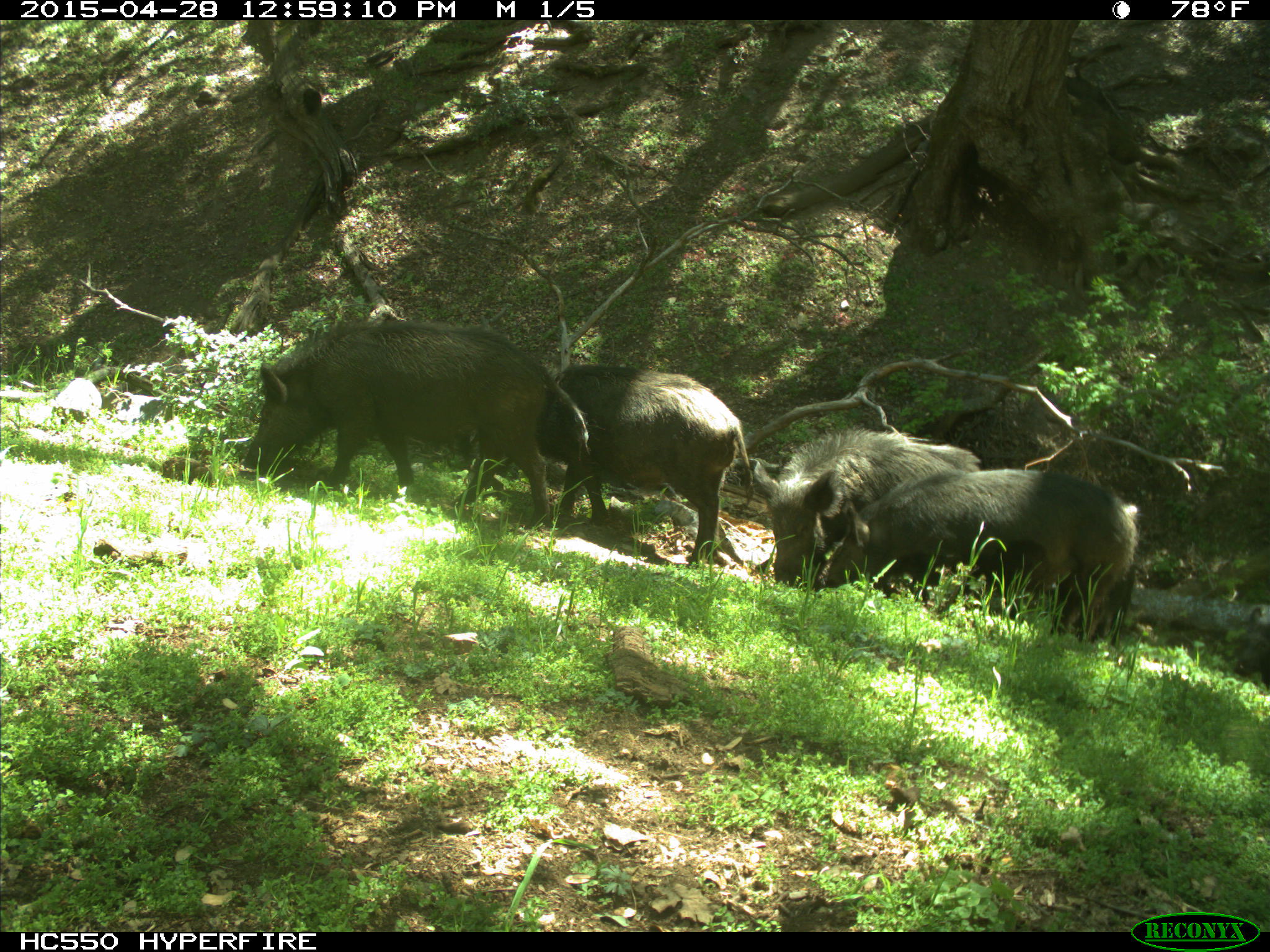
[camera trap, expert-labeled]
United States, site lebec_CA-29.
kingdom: Animalia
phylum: Chordata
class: Mammalia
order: Artiodactyla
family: Suidae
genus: Sus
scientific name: Sus scrofa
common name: wild boar